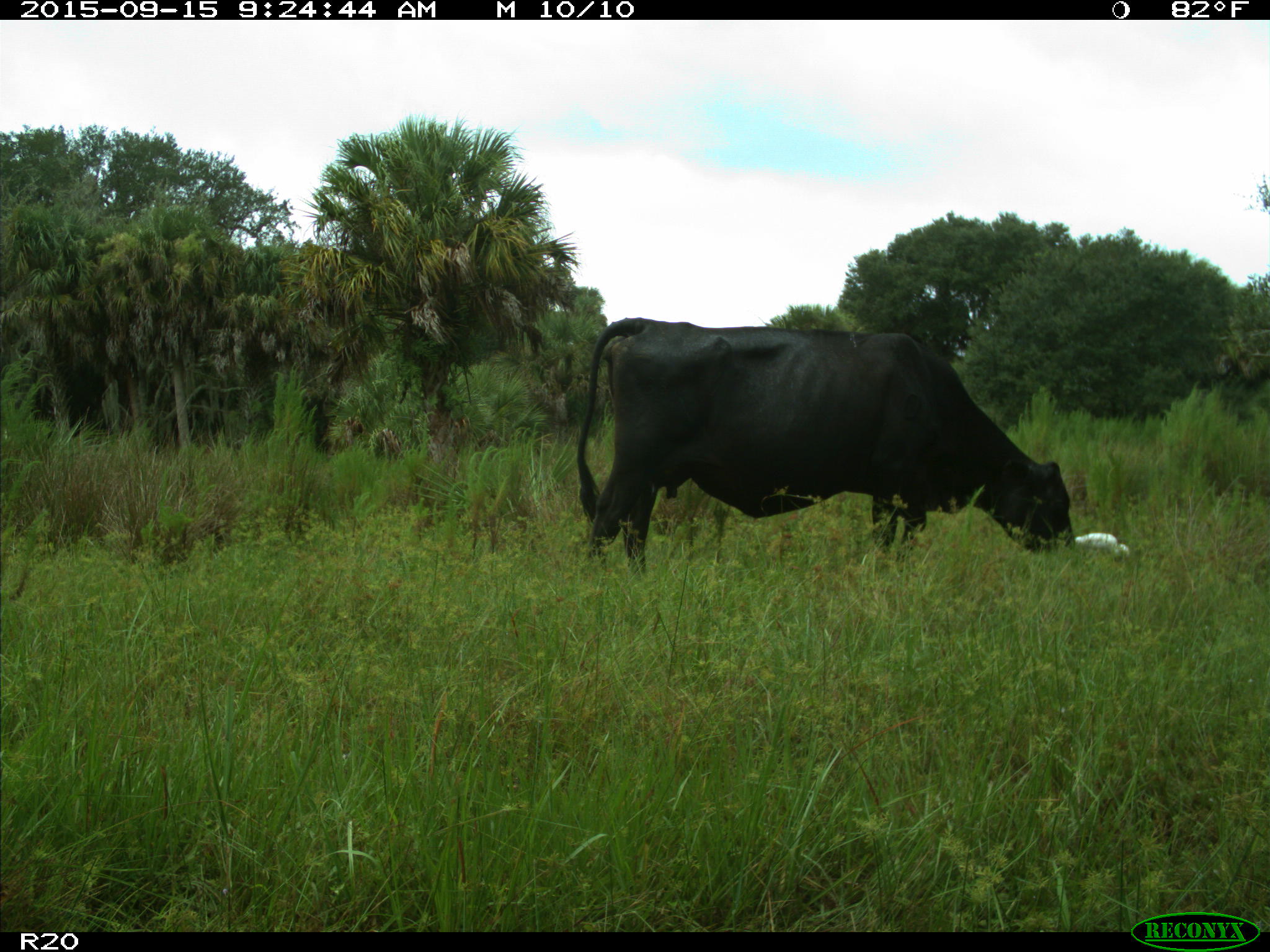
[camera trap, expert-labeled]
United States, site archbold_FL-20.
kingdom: Animalia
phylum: Chordata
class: Mammalia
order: Artiodactyla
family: Bovidae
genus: Bos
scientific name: Bos taurus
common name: domestic cow